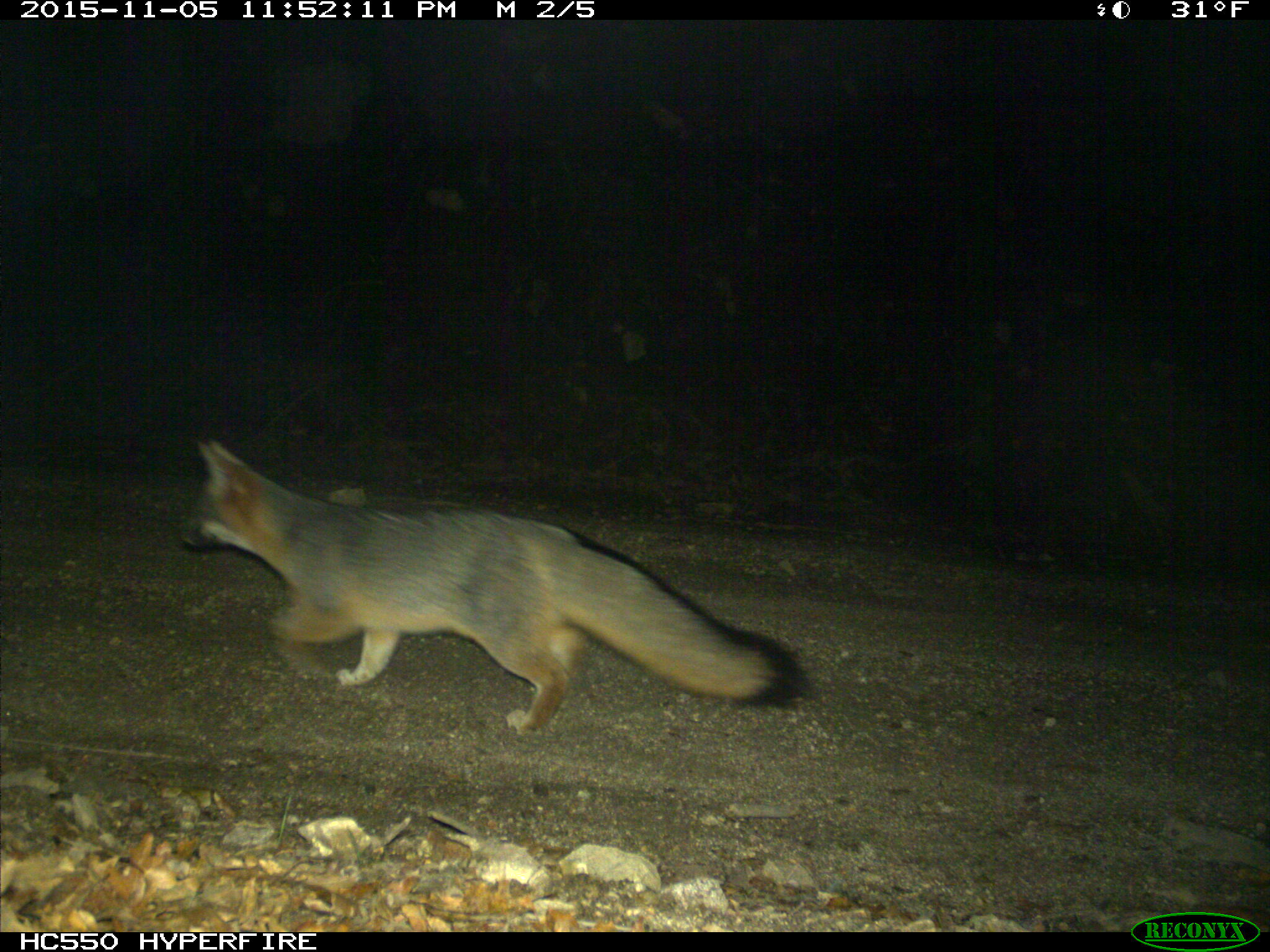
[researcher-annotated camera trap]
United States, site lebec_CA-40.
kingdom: Animalia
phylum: Chordata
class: Mammalia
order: Carnivora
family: Canidae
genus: Urocyon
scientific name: Urocyon cinereoargenteus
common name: gray fox